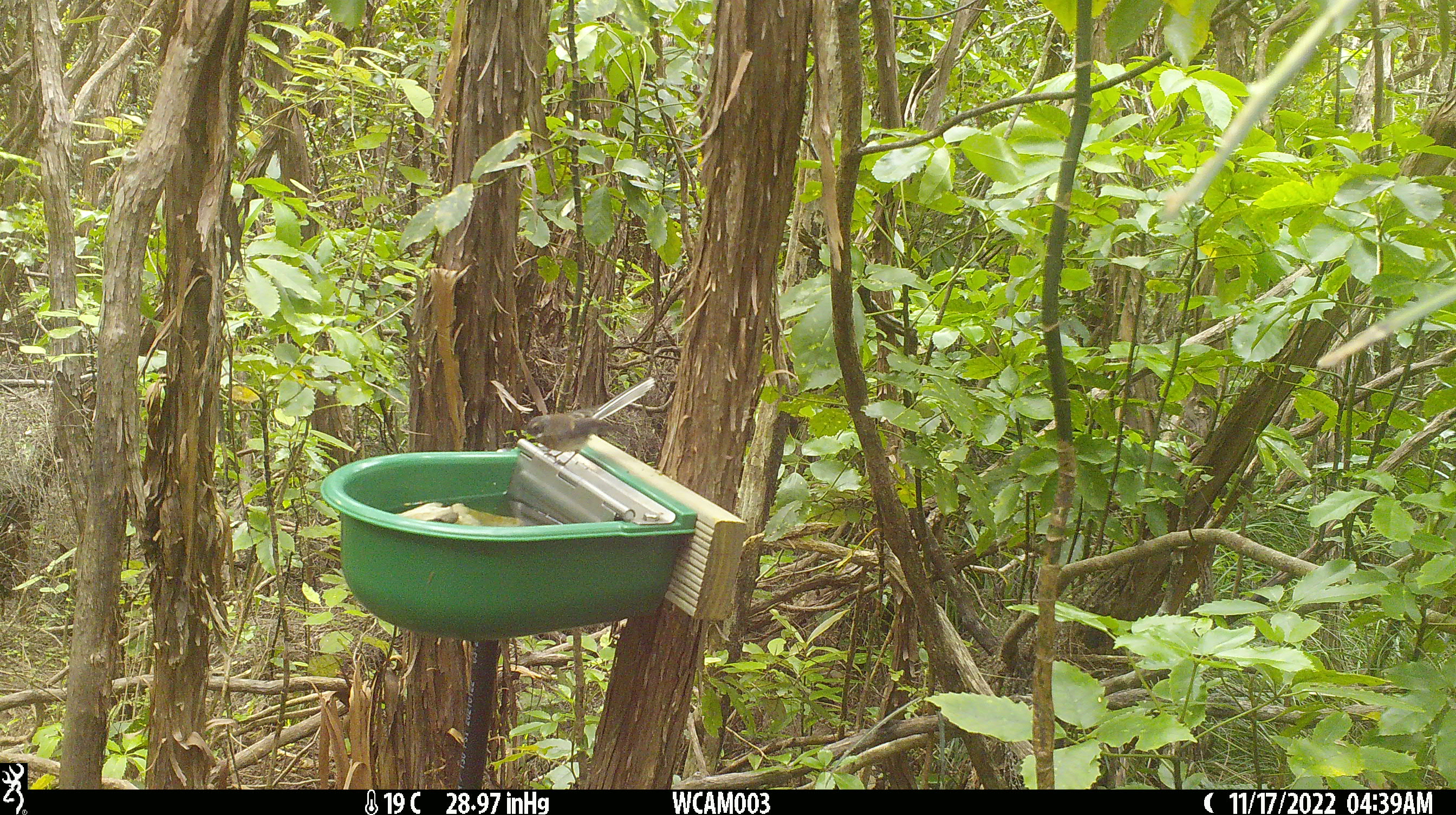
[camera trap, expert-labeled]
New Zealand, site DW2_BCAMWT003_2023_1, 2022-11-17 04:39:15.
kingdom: Animalia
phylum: Chordata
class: Aves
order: Passeriformes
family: Rhipiduridae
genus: Rhipidura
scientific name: Rhipidura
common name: fantails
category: fantail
Fantail (fantails) (Rhipidura).